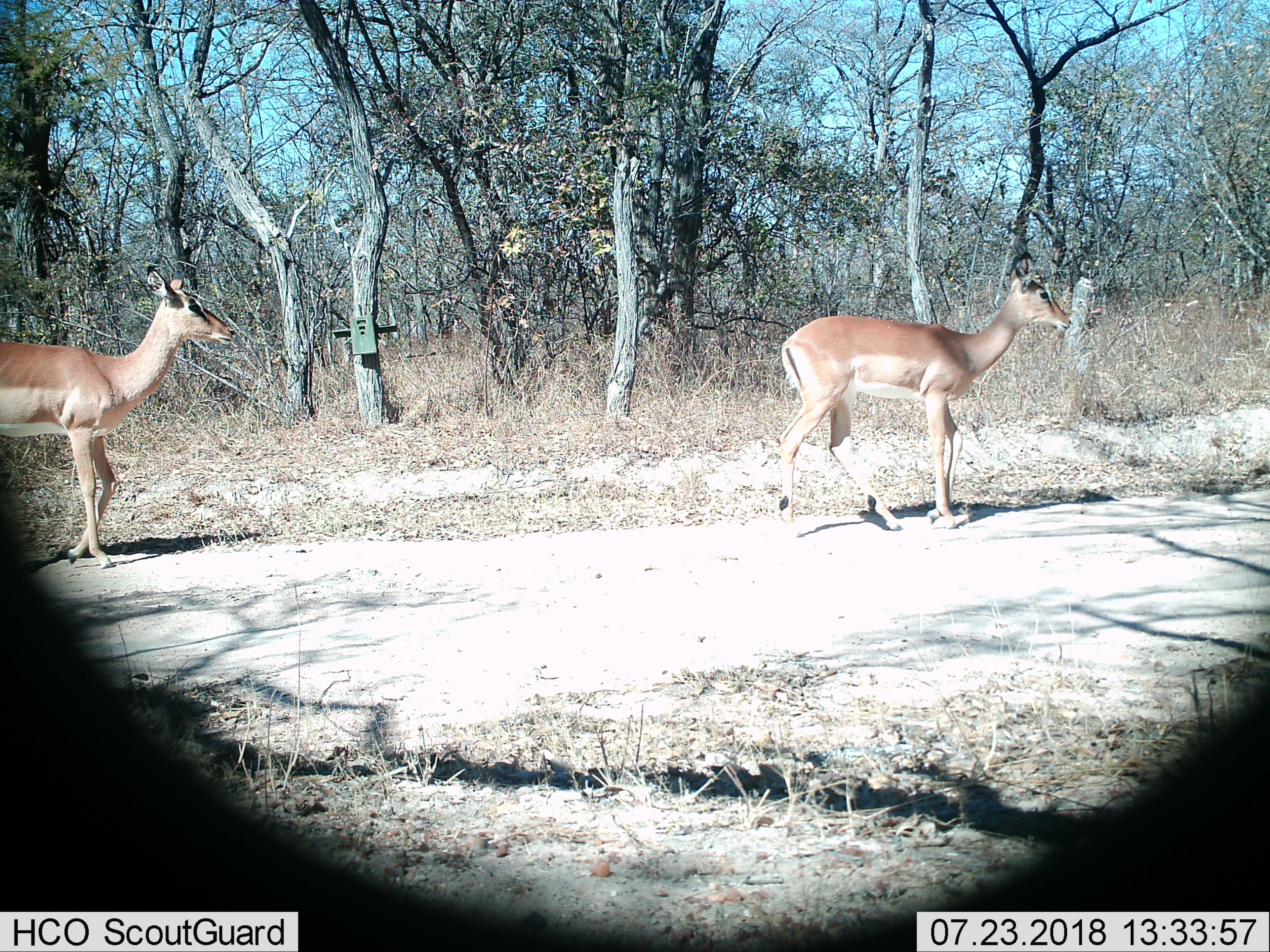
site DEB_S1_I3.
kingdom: Animalia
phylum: Chordata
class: Mammalia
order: Artiodactyla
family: Bovidae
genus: Aepyceros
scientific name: Aepyceros melampus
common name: impala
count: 2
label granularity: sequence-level